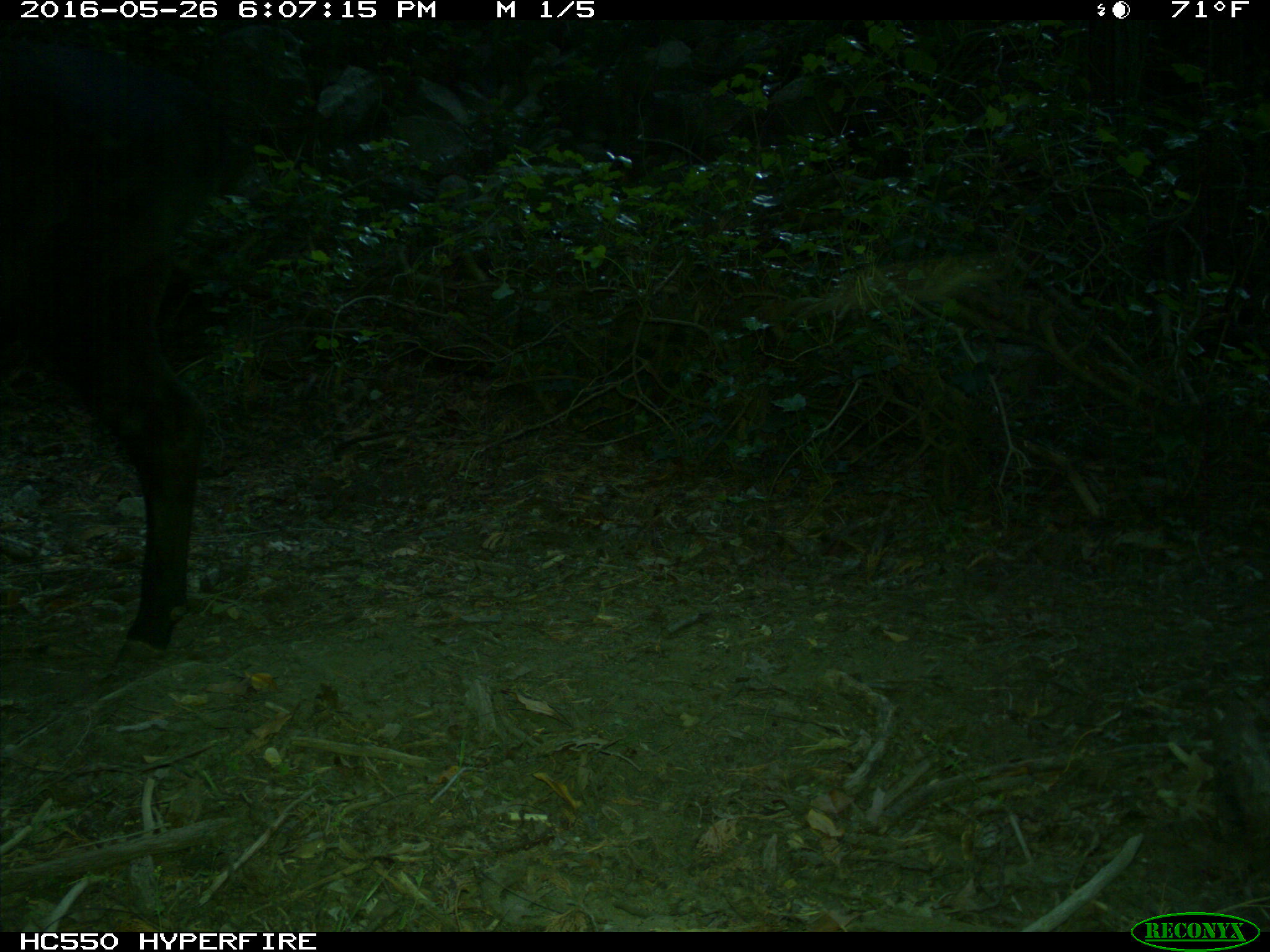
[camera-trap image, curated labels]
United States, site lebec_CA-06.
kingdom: Animalia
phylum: Chordata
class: Mammalia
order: Artiodactyla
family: Bovidae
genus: Bos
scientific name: Bos taurus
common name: domestic cow